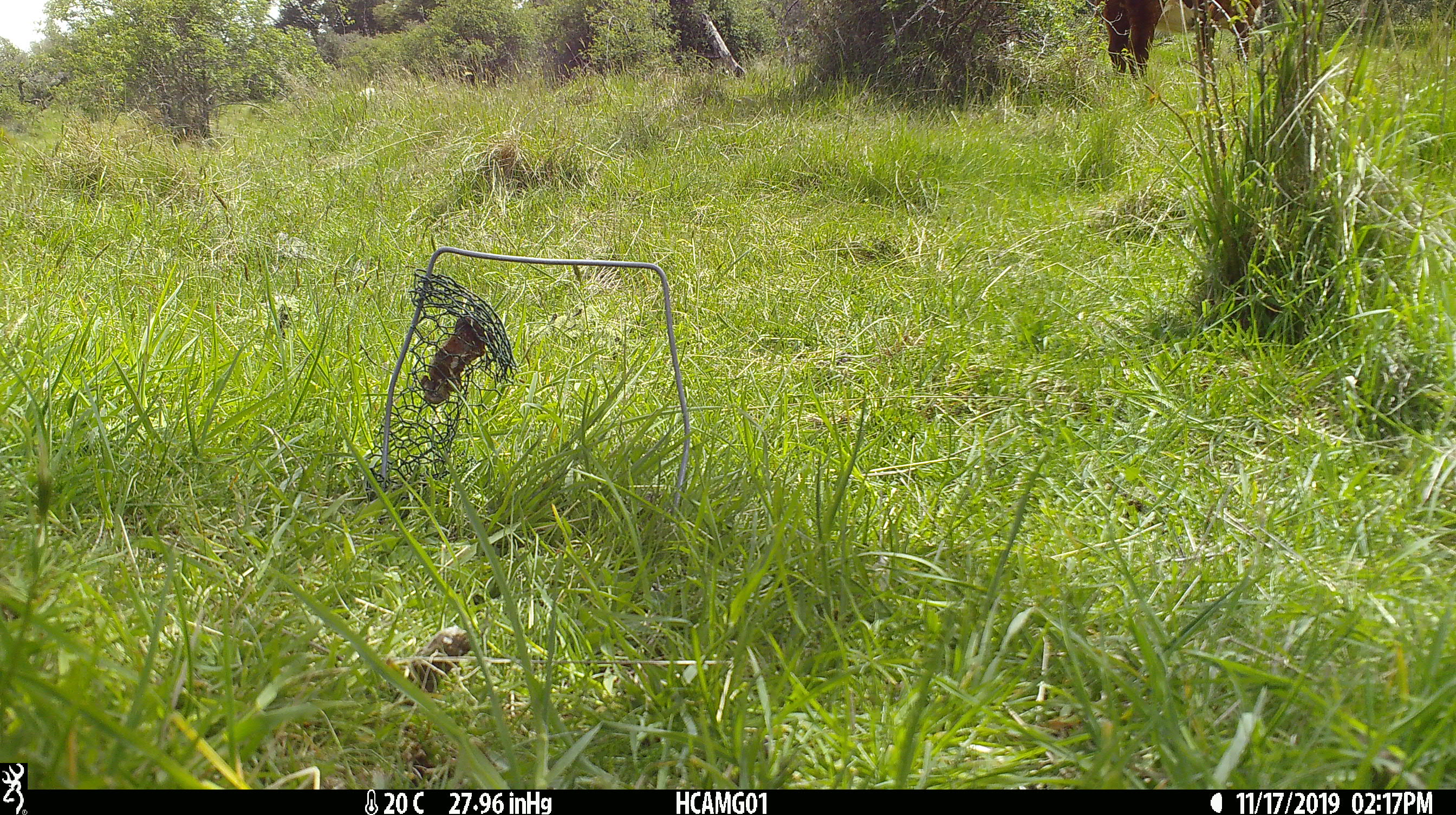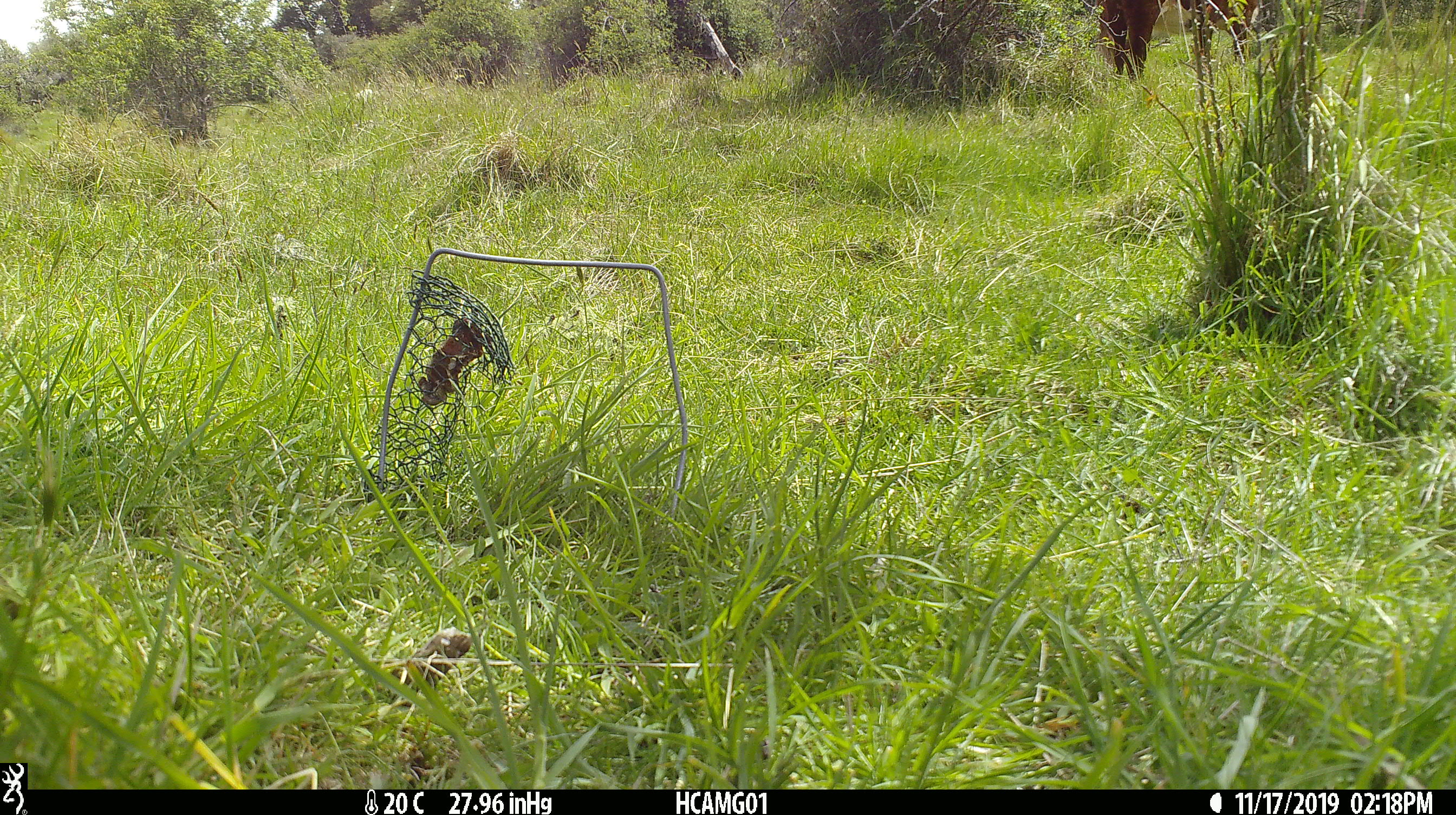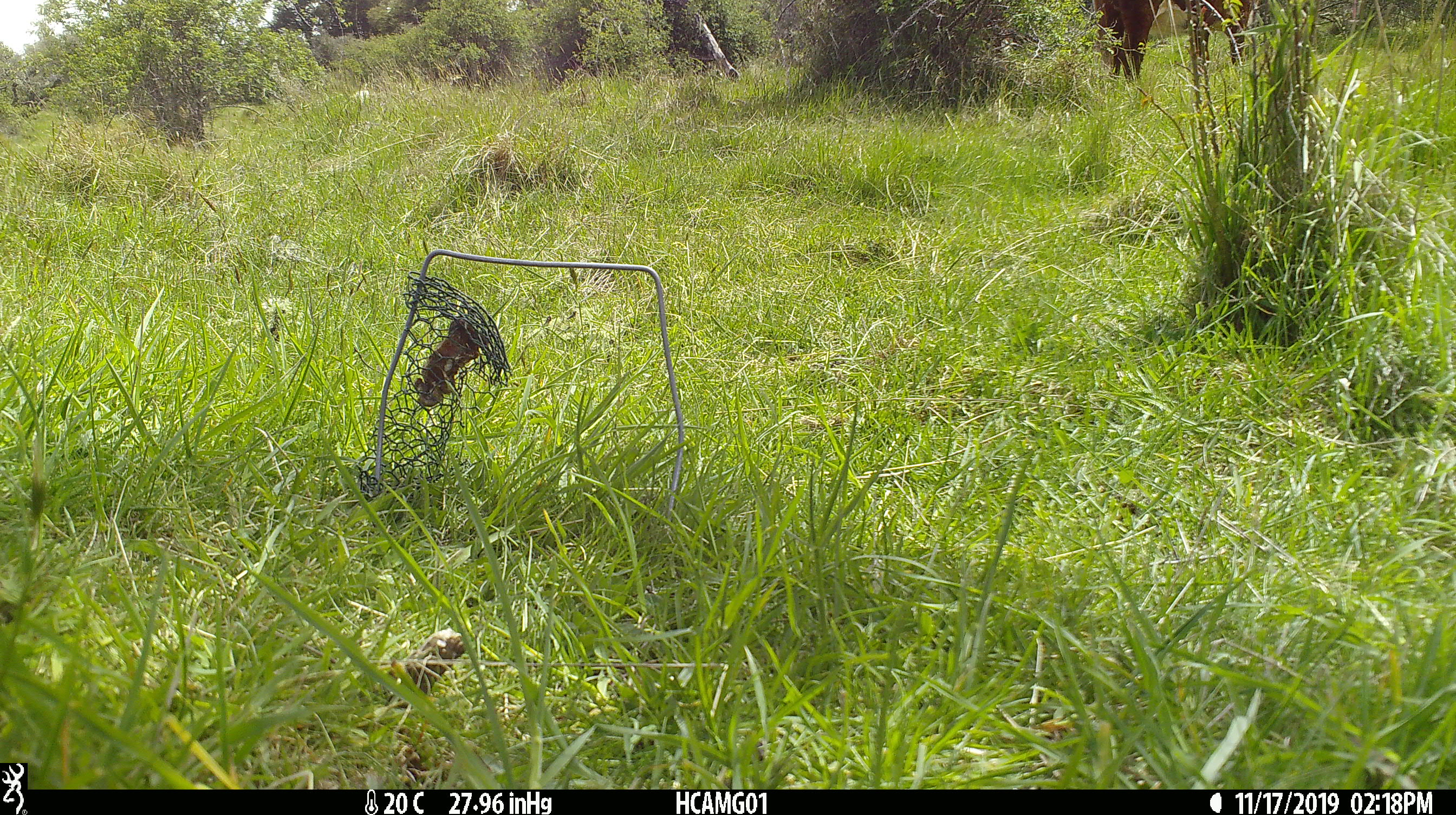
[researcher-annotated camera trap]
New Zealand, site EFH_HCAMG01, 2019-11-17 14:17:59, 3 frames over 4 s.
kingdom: Animalia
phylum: Chordata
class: Mammalia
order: Artiodactyla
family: Bovidae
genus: Bos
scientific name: Bos taurus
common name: domestic cow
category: cow